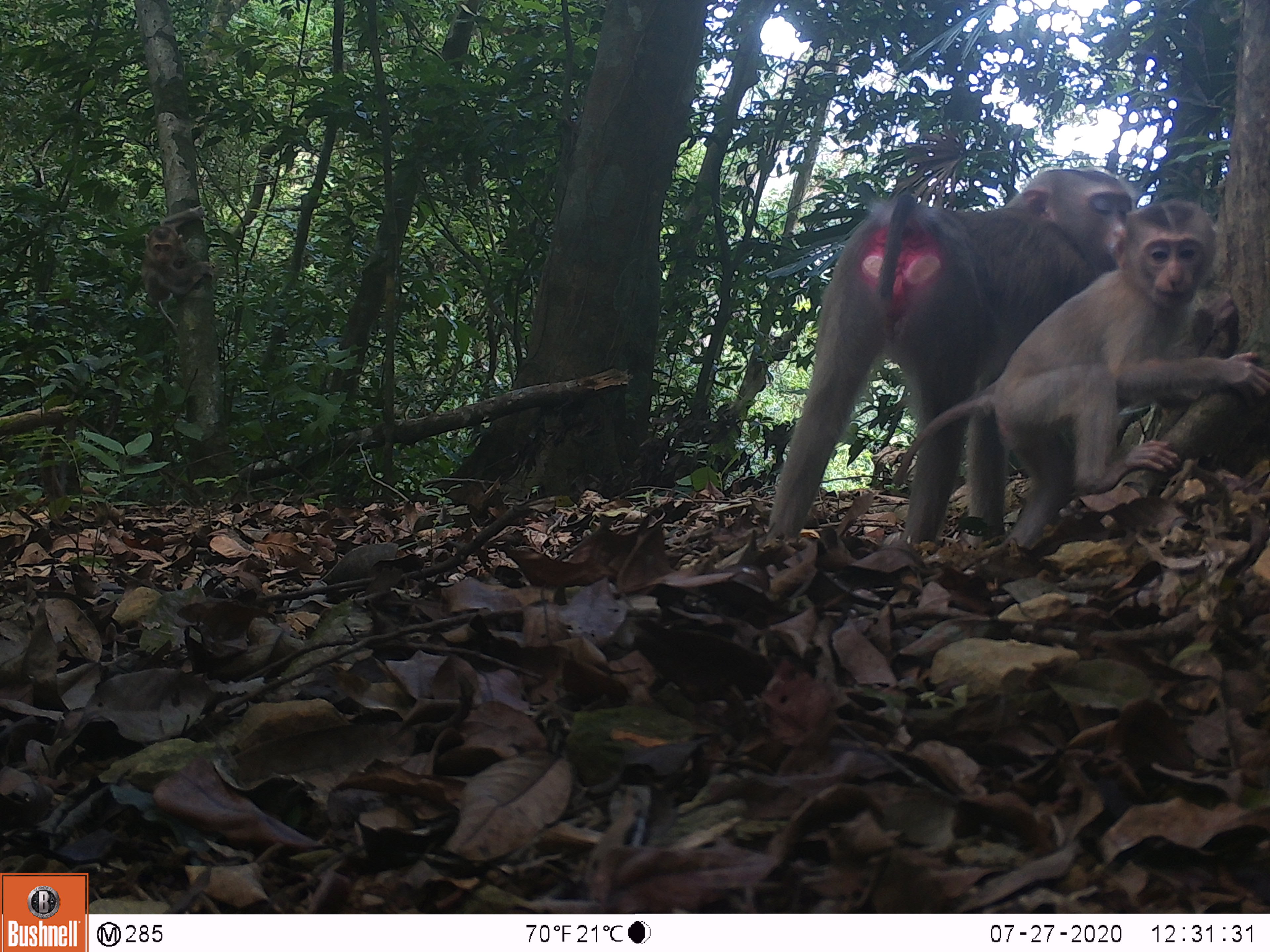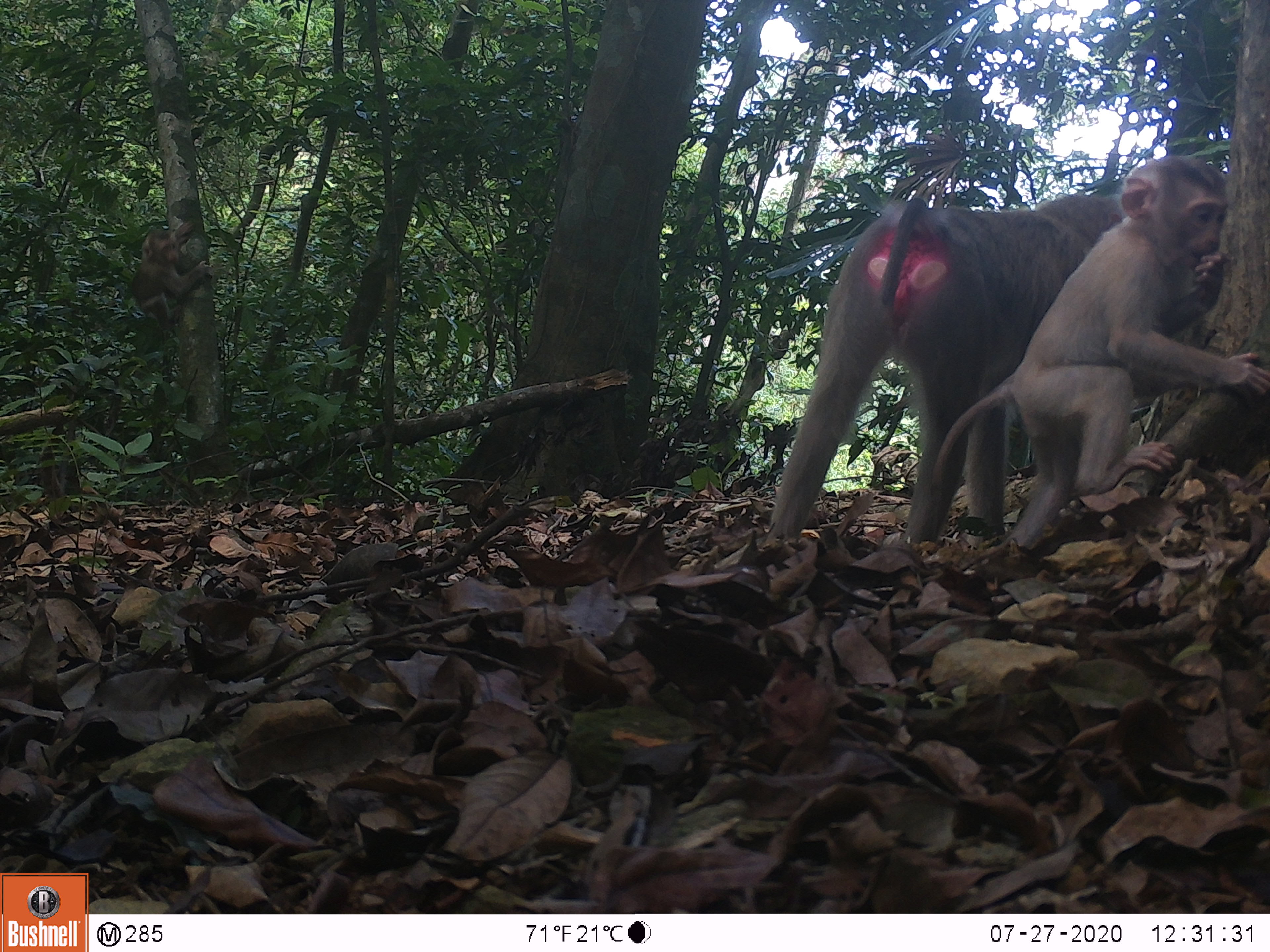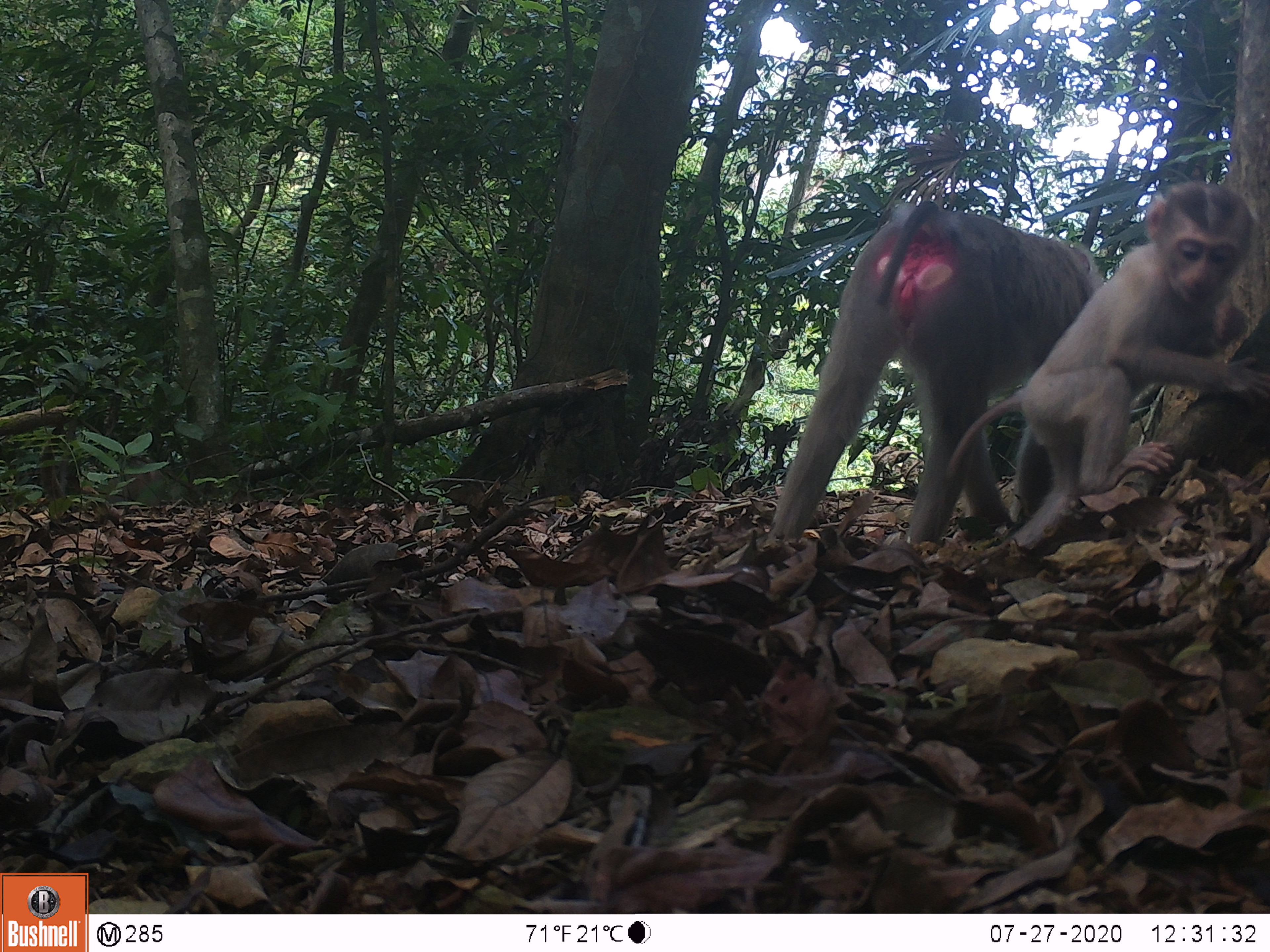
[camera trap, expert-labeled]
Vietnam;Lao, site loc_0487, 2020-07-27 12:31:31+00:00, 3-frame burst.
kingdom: Animalia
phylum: Chordata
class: Mammalia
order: Primates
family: Cercopithecidae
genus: Macaca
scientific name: Macaca nemestrina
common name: pig-tailed macaque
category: pig tailed macaque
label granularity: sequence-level